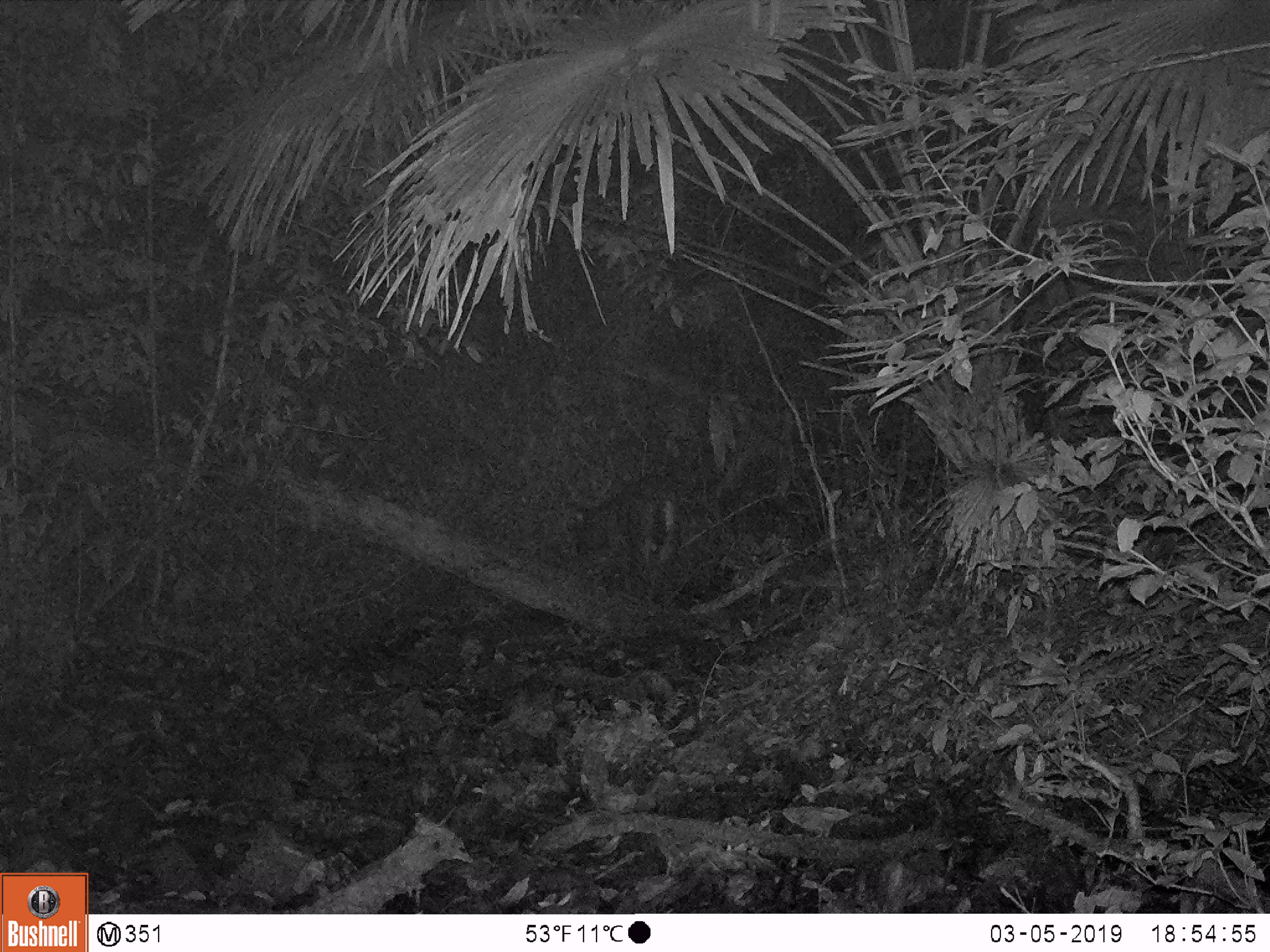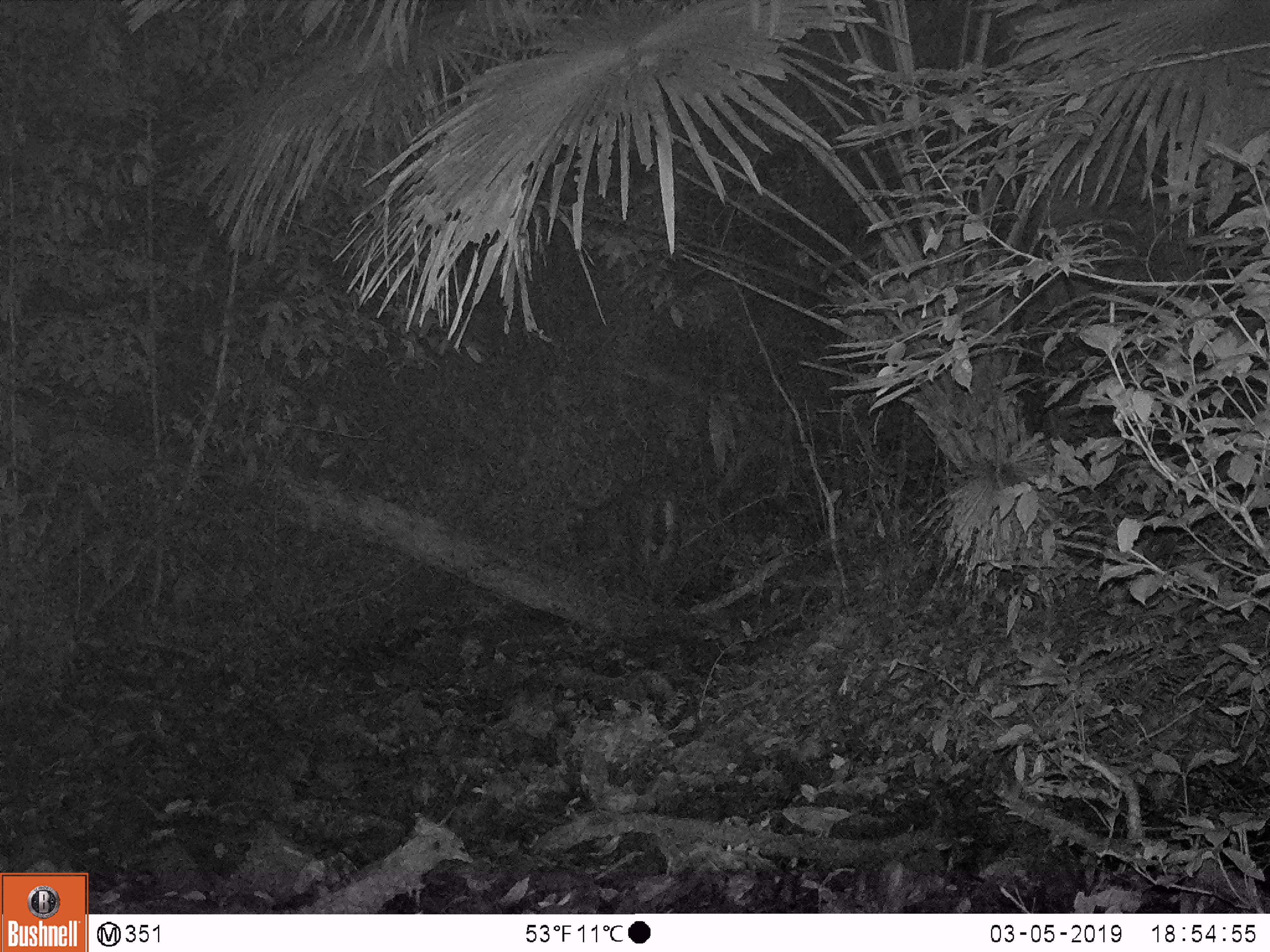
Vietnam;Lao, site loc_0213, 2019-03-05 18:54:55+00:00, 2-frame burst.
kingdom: Animalia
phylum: Arthropoda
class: Insecta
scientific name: Insecta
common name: insect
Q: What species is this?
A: Insect (Insecta).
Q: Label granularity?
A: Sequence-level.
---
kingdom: Animalia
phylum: Chordata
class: Mammalia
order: Artiodactyla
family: Cervidae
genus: Rusa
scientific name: Rusa unicolor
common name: sambar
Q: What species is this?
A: Sambar (Rusa unicolor).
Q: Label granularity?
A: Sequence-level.